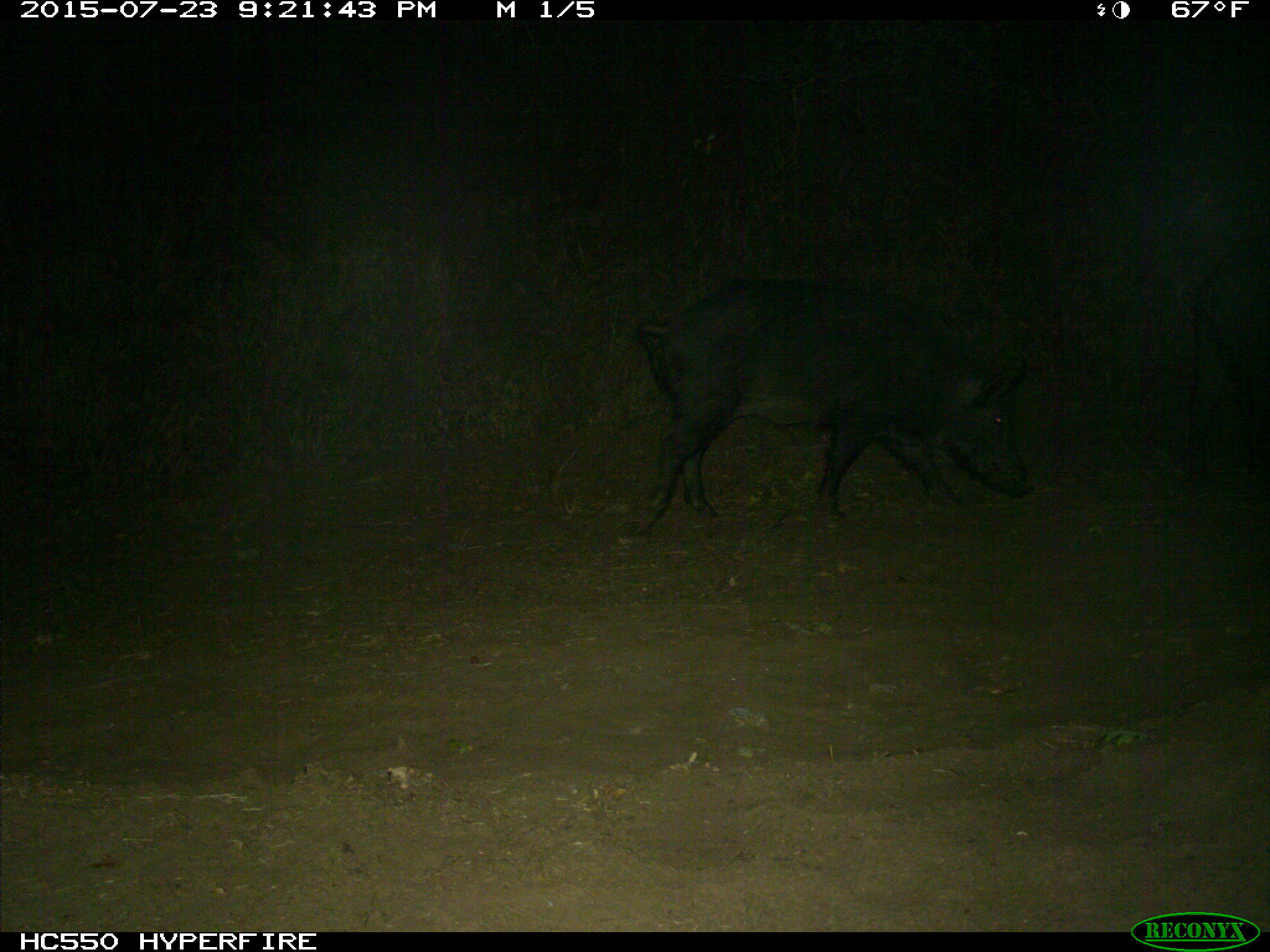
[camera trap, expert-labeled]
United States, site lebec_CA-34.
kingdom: Animalia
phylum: Chordata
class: Mammalia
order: Artiodactyla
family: Suidae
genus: Sus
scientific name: Sus scrofa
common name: wild boar